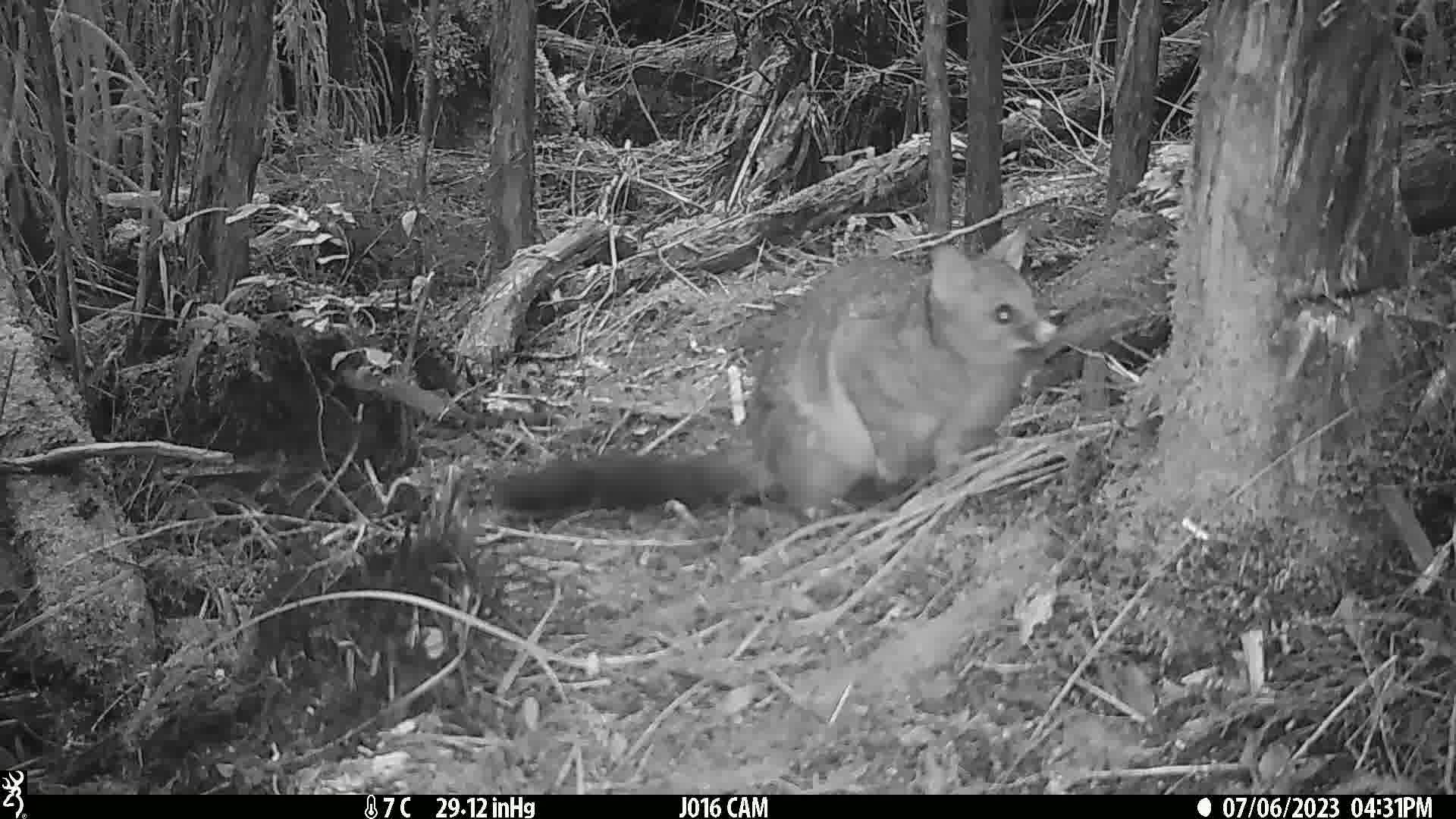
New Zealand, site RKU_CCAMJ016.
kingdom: Animalia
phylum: Chordata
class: Mammalia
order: Diprotodontia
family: Phalangeridae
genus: Trichosurus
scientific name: Trichosurus vulpecula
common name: common brushtail possum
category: possum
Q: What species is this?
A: Possum (common brushtail possum) (Trichosurus vulpecula).